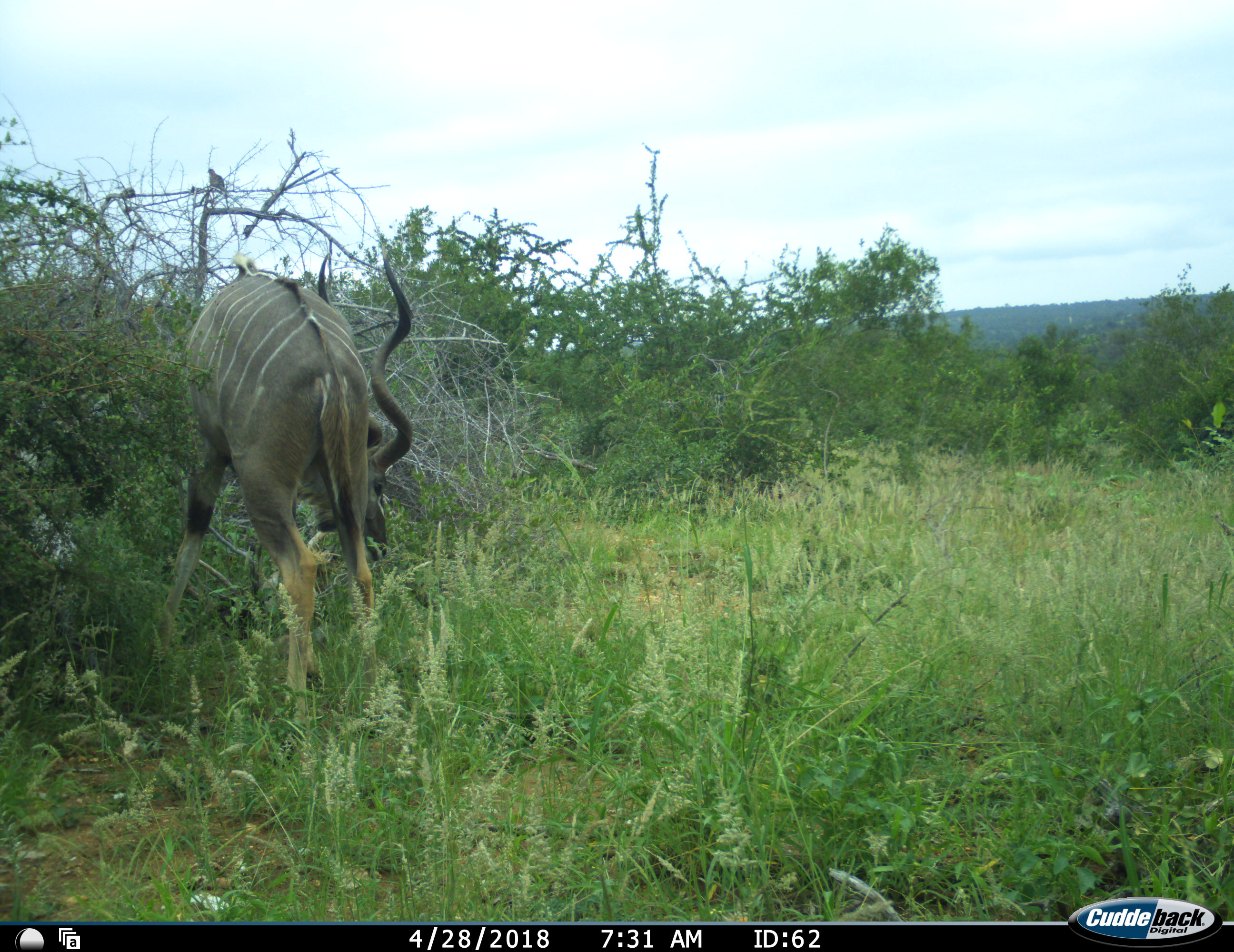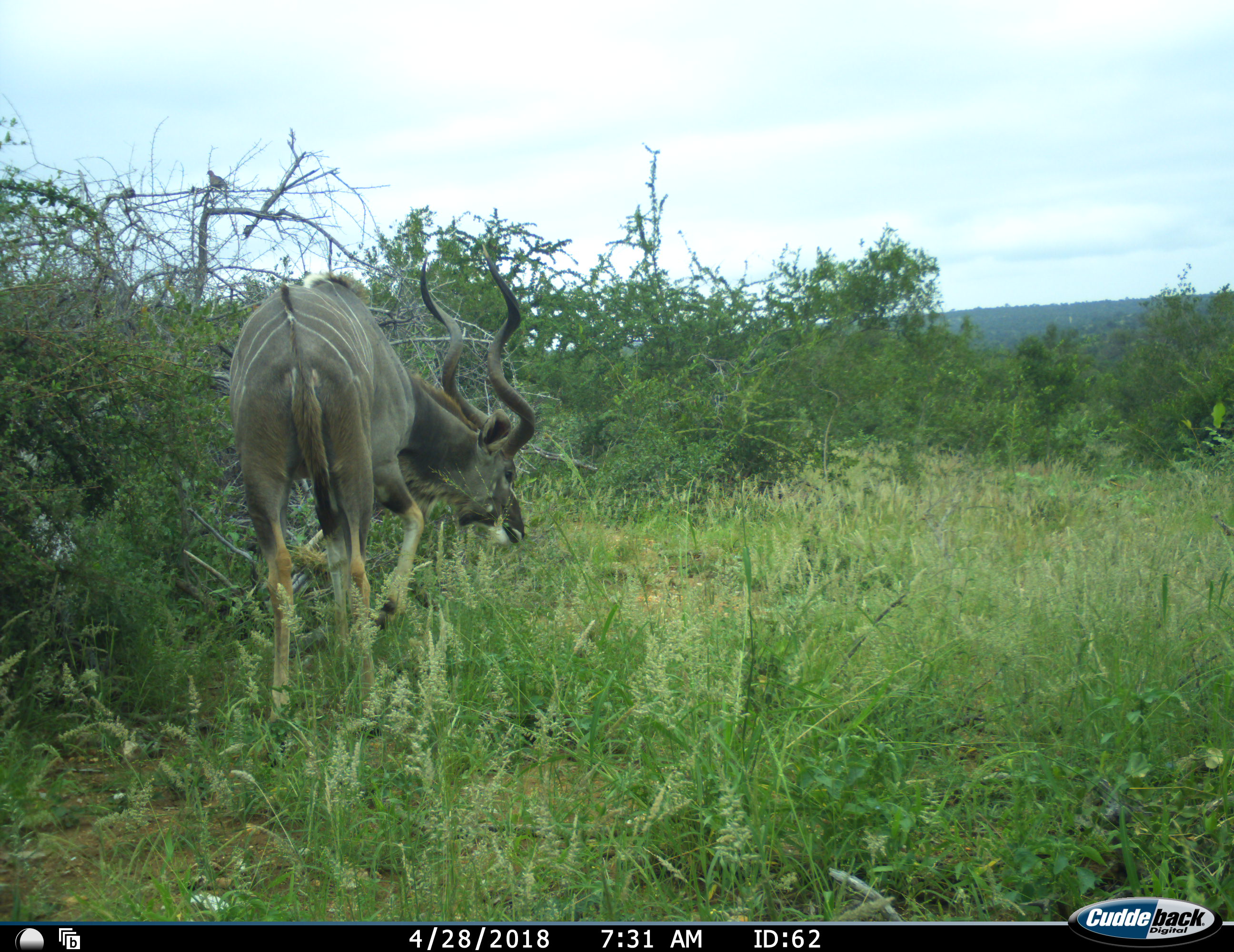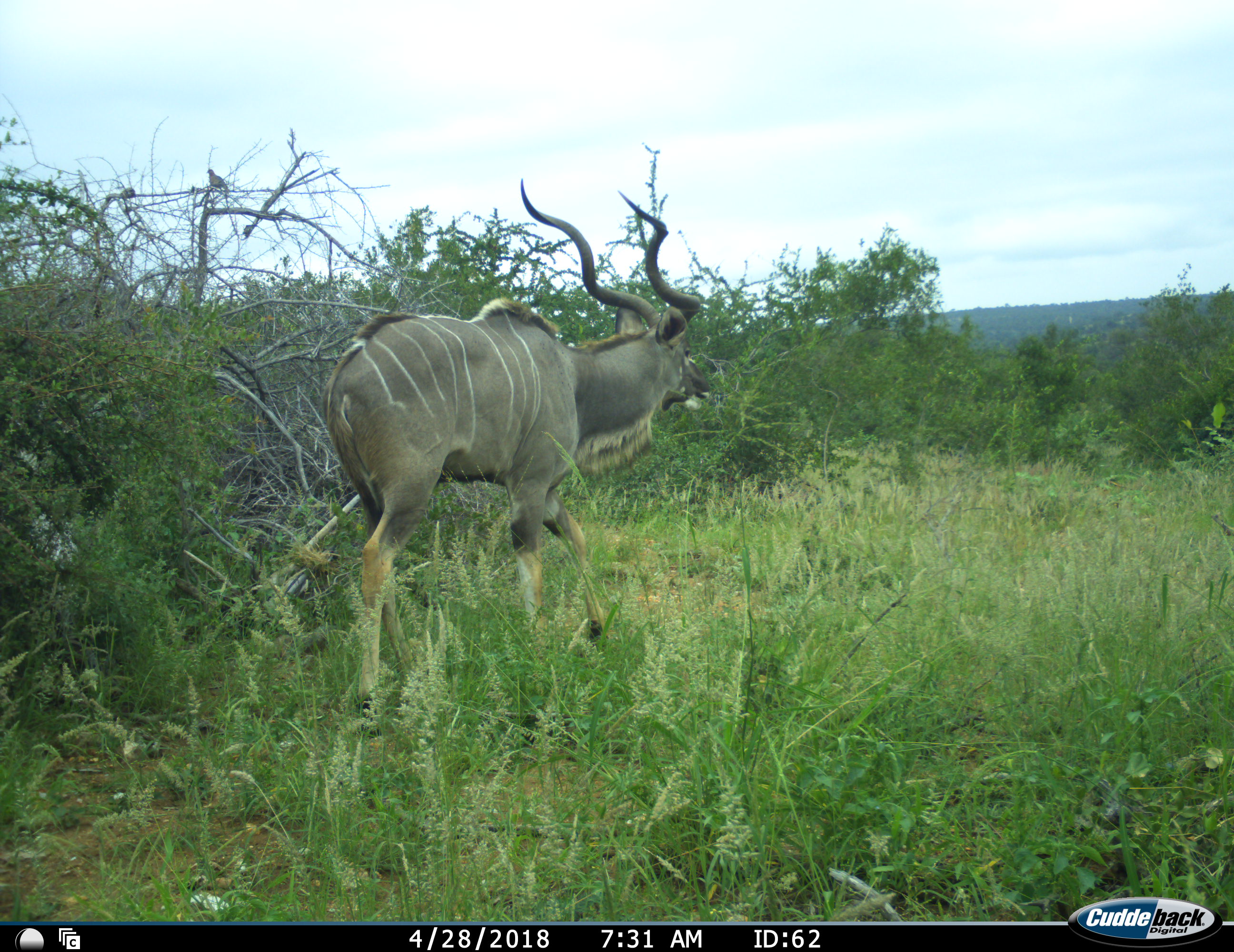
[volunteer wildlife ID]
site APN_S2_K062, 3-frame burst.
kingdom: Animalia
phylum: Chordata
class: Mammalia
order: Artiodactyla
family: Bovidae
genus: Tragelaphus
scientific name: Tragelaphus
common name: kudu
Kudu (Tragelaphus), count 1. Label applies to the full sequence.